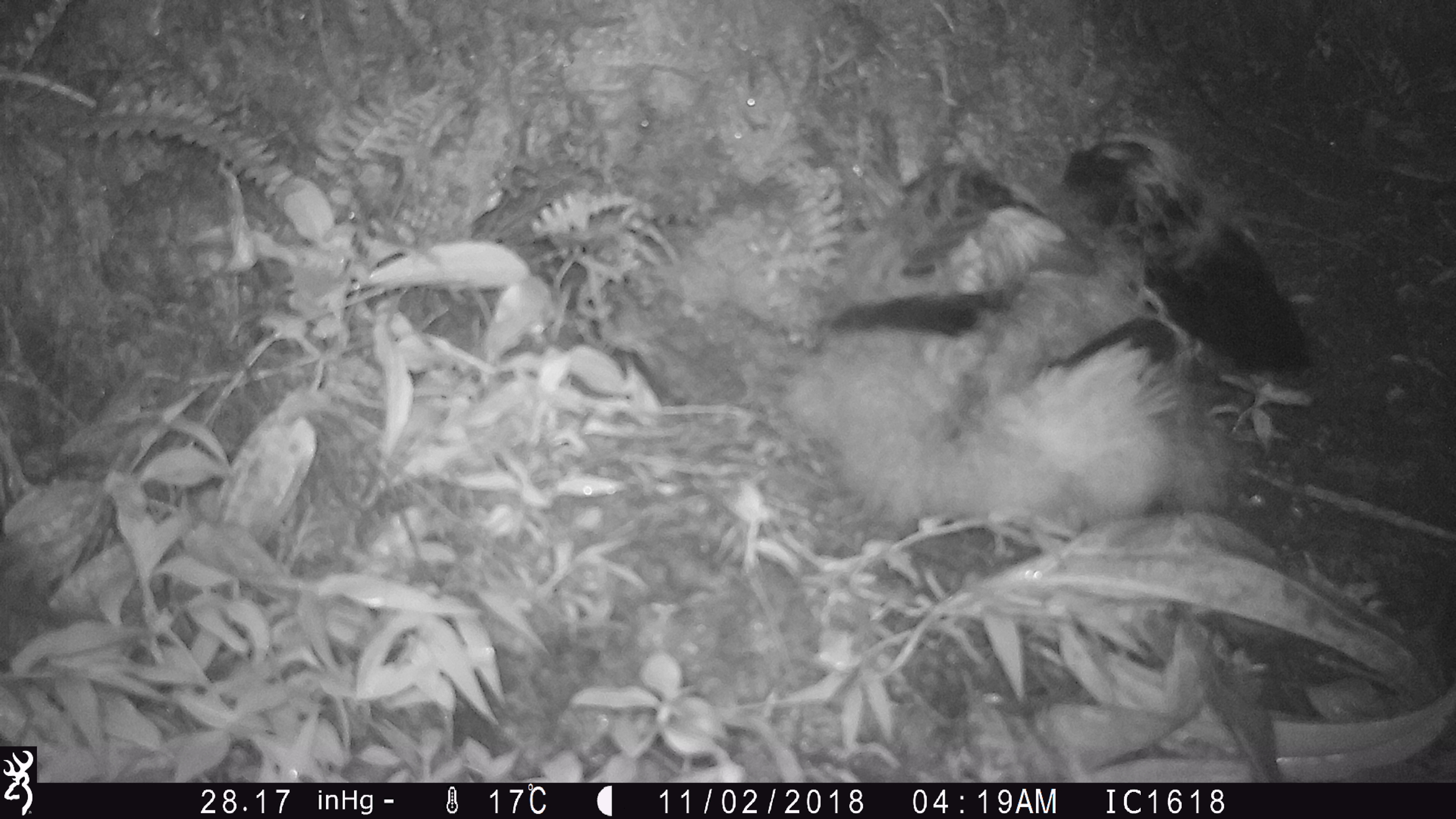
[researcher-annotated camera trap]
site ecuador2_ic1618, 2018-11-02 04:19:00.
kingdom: Animalia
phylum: Chordata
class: Aves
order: Procellariiformes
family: Procellariidae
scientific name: Procellariidae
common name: petrel chick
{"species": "petrel chick (Procellariidae)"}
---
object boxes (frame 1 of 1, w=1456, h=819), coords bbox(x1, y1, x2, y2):
petrel chick: bbox(746, 102, 1300, 561)